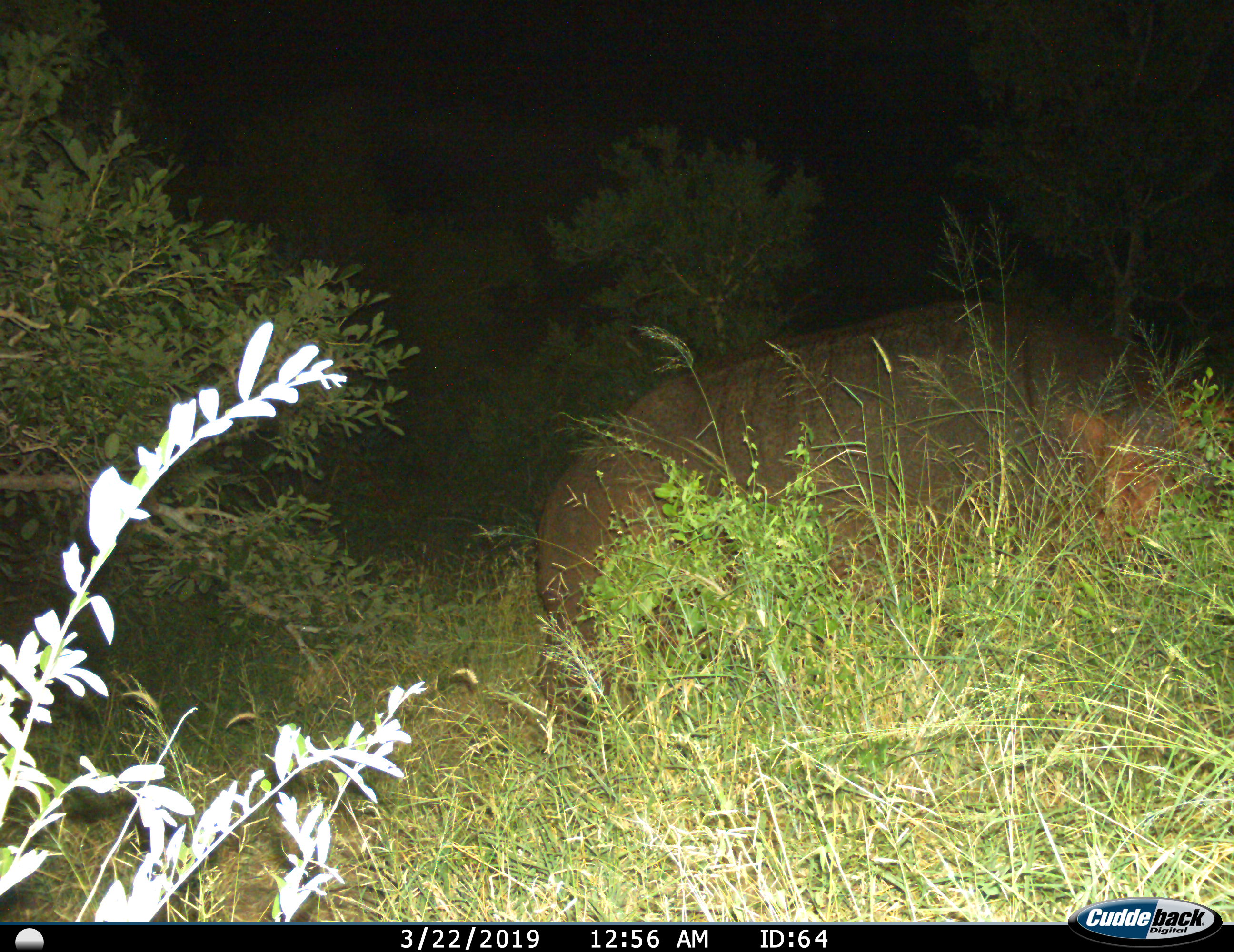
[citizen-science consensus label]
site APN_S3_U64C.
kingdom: Animalia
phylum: Chordata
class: Mammalia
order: Artiodactyla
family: Hippopotamidae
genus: Hippopotamus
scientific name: Hippopotamus amphibius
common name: hippopotamus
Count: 1.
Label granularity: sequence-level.